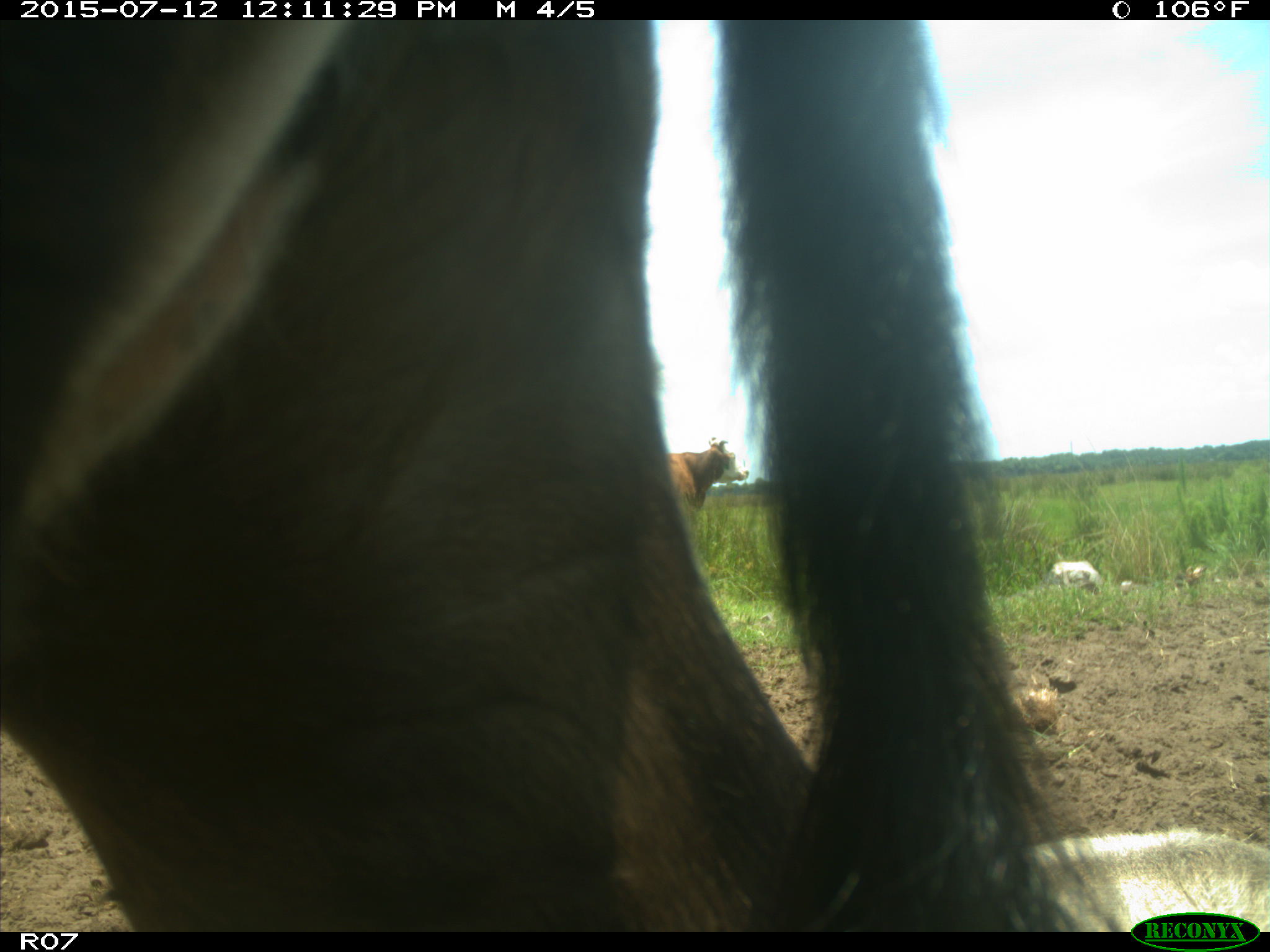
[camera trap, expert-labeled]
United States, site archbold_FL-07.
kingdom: Animalia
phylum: Chordata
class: Mammalia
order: Artiodactyla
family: Bovidae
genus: Bos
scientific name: Bos taurus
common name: domestic cow